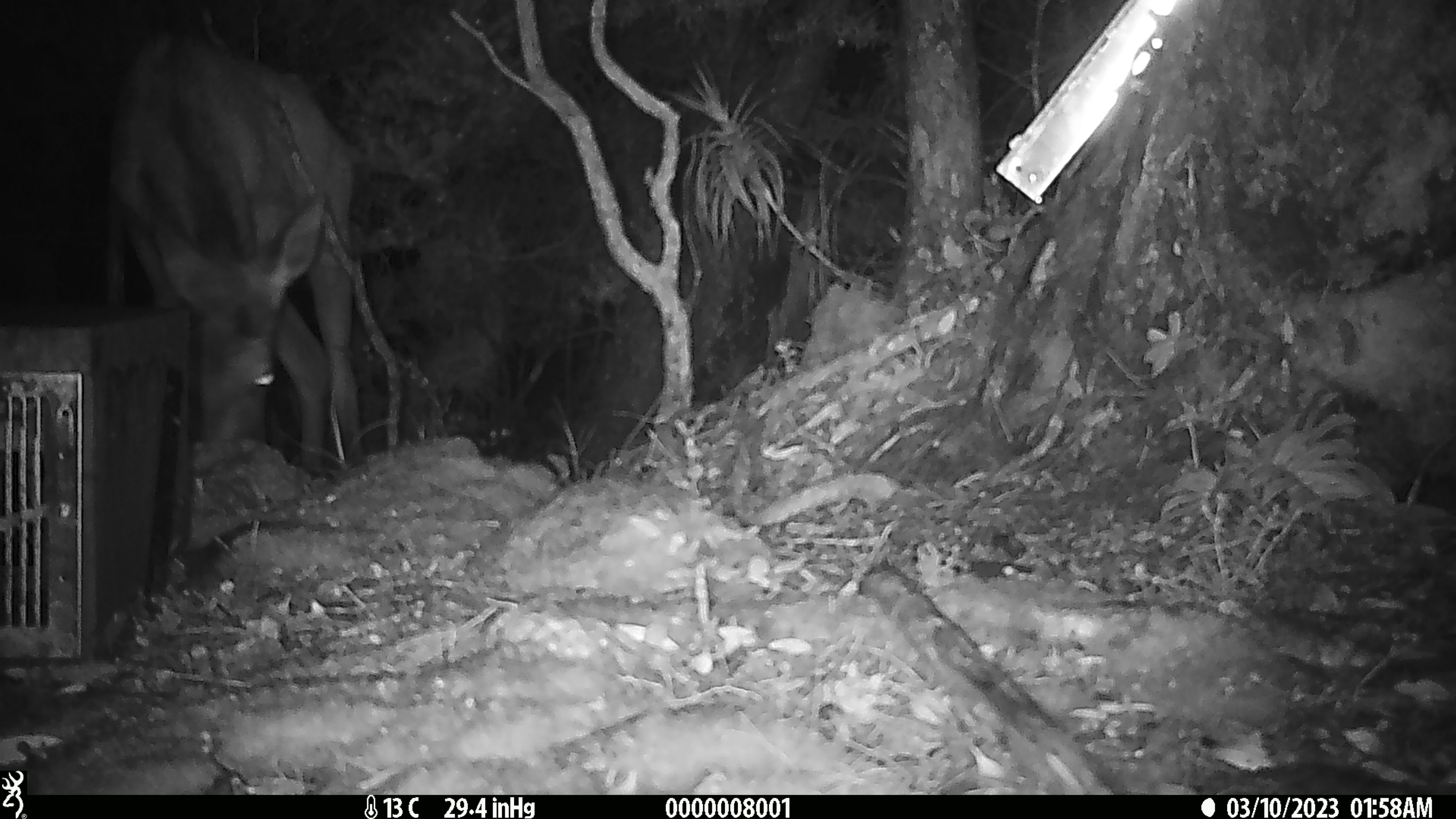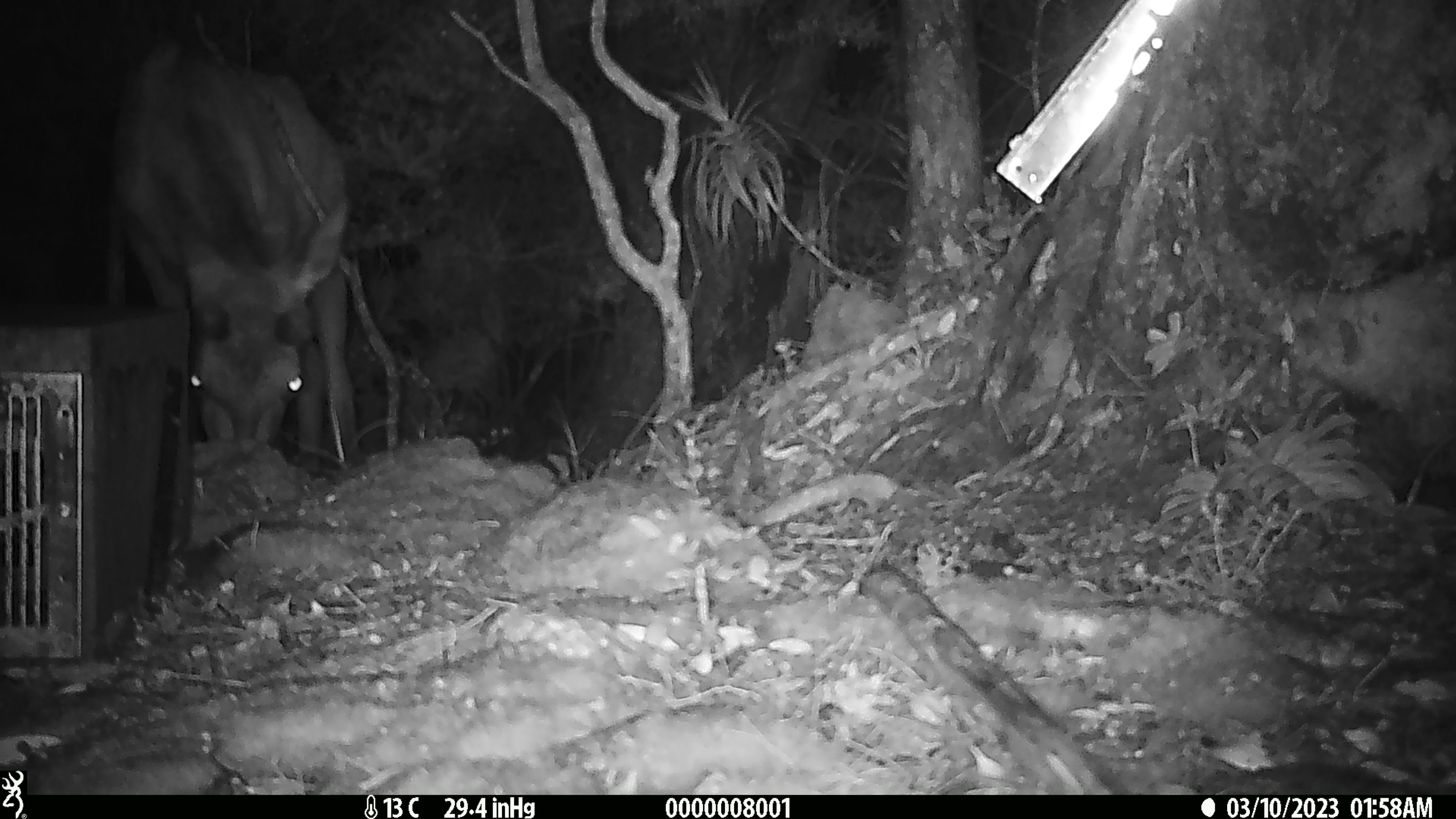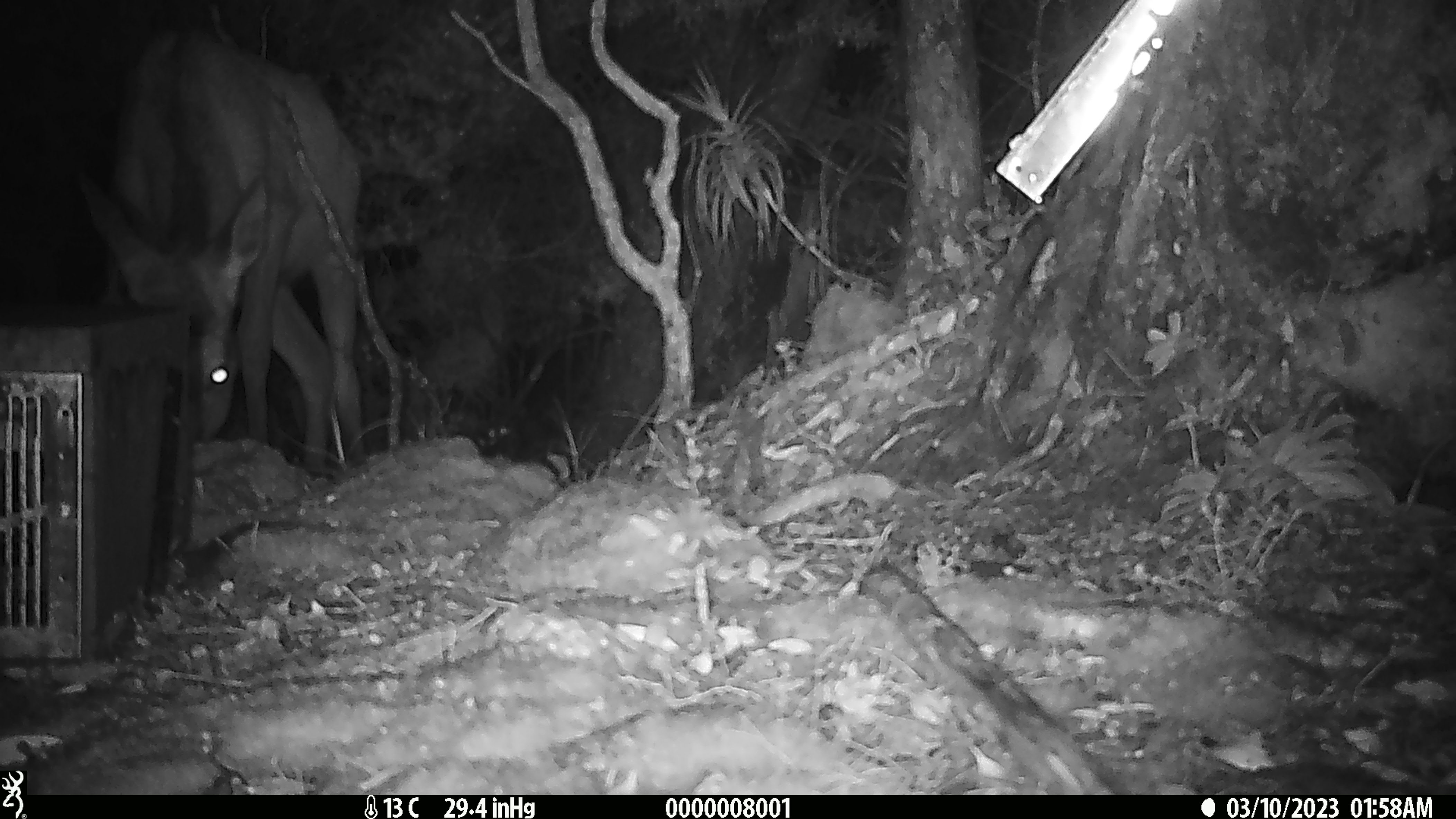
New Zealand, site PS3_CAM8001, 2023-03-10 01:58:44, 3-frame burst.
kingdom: Animalia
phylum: Chordata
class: Mammalia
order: Artiodactyla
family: Cervidae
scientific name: Cervidae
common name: deer